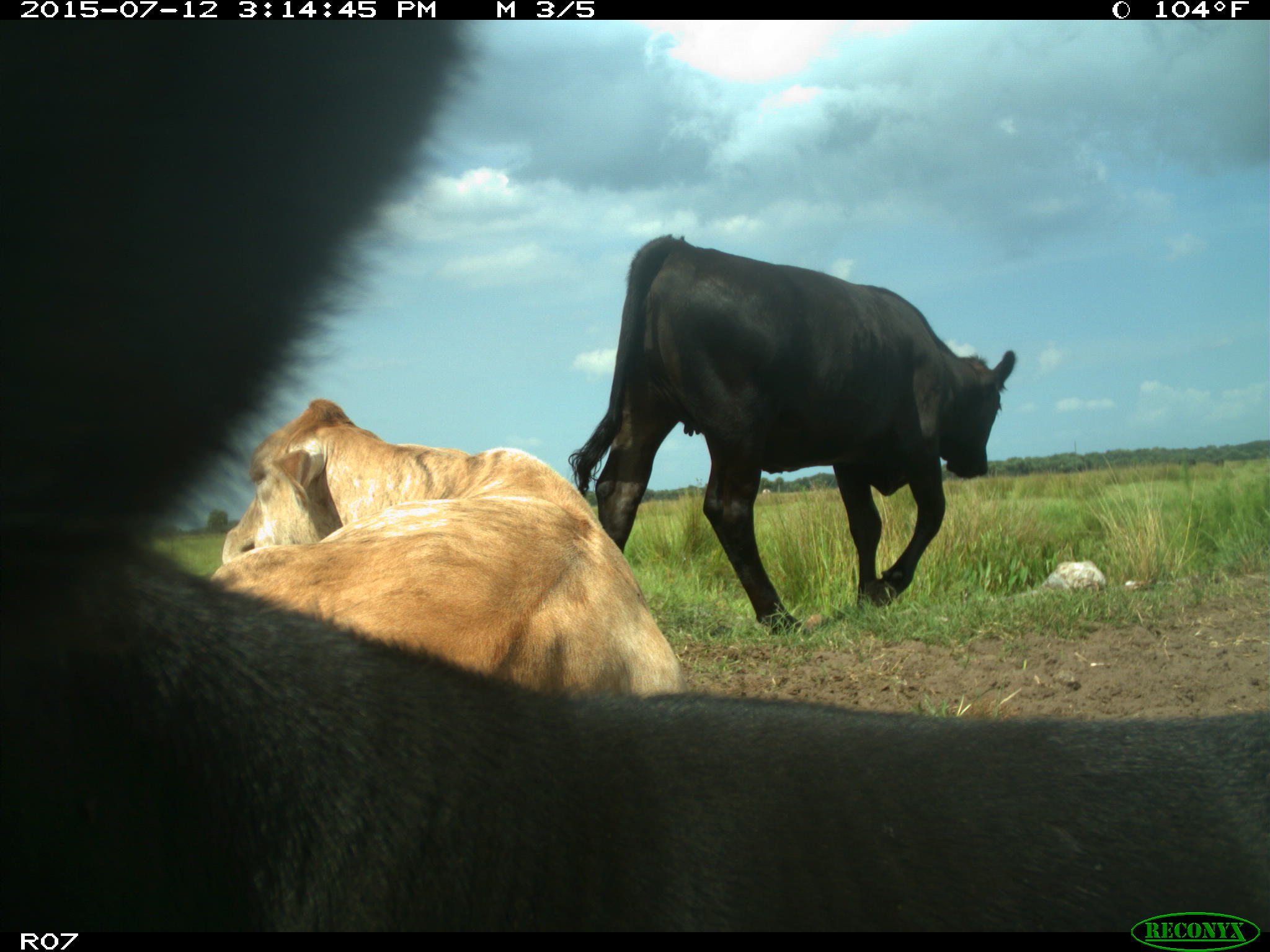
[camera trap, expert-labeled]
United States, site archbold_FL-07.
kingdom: Animalia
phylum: Chordata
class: Mammalia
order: Artiodactyla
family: Bovidae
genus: Bos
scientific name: Bos taurus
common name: domestic cow